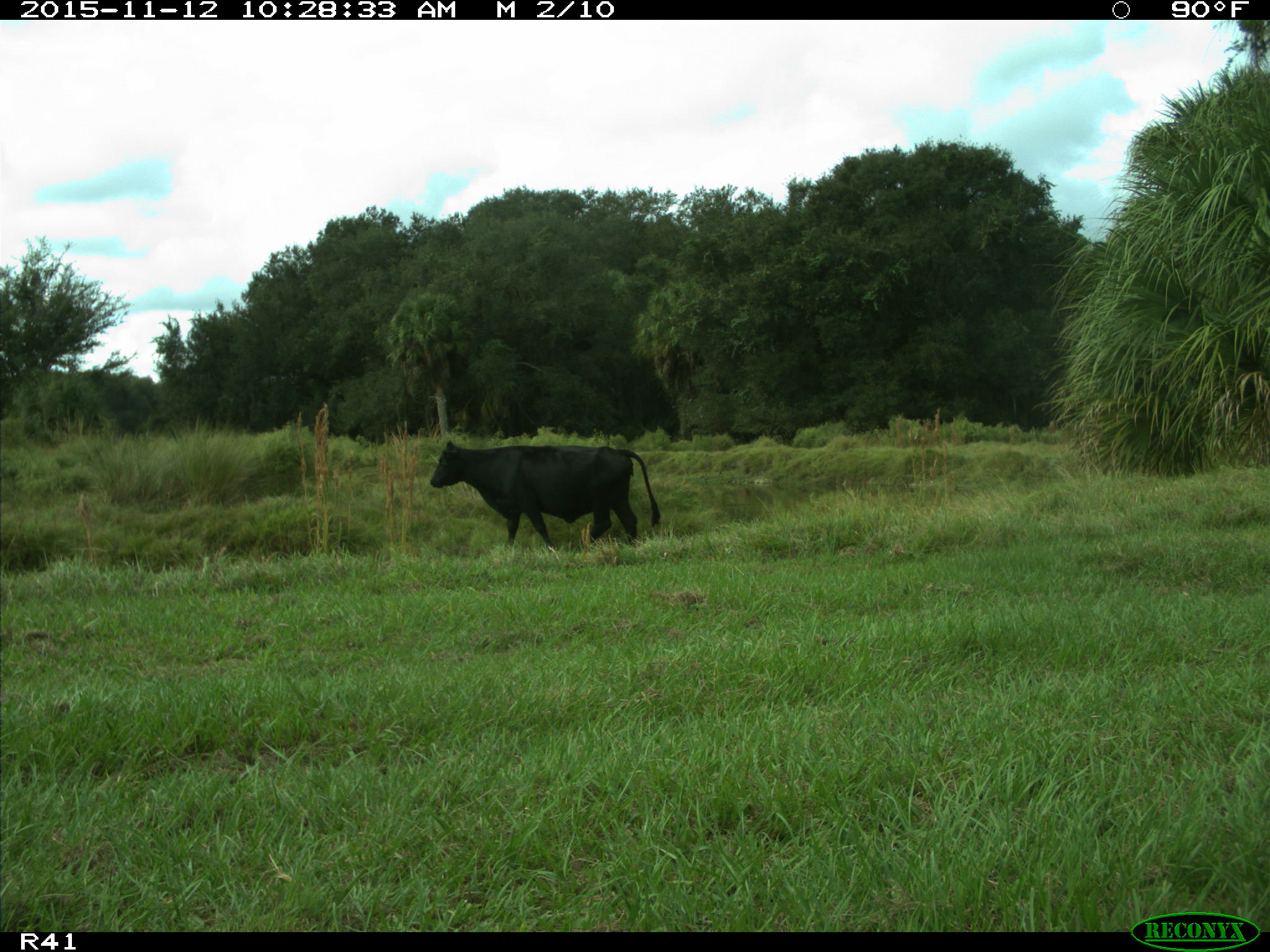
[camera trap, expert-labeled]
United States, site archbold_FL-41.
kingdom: Animalia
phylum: Chordata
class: Mammalia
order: Artiodactyla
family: Bovidae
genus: Bos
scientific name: Bos taurus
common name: domestic cow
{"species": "Bos taurus (domestic cow)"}